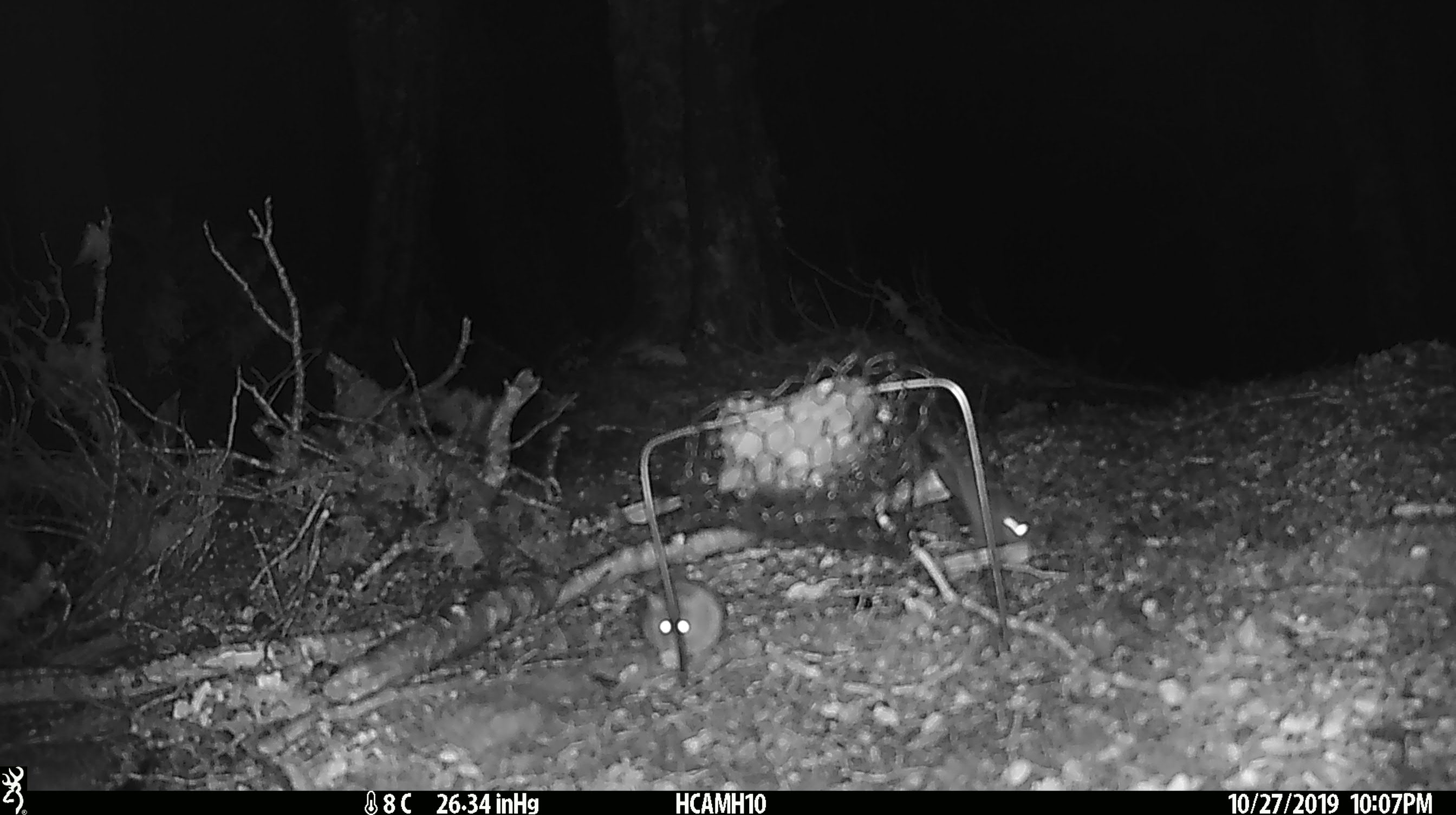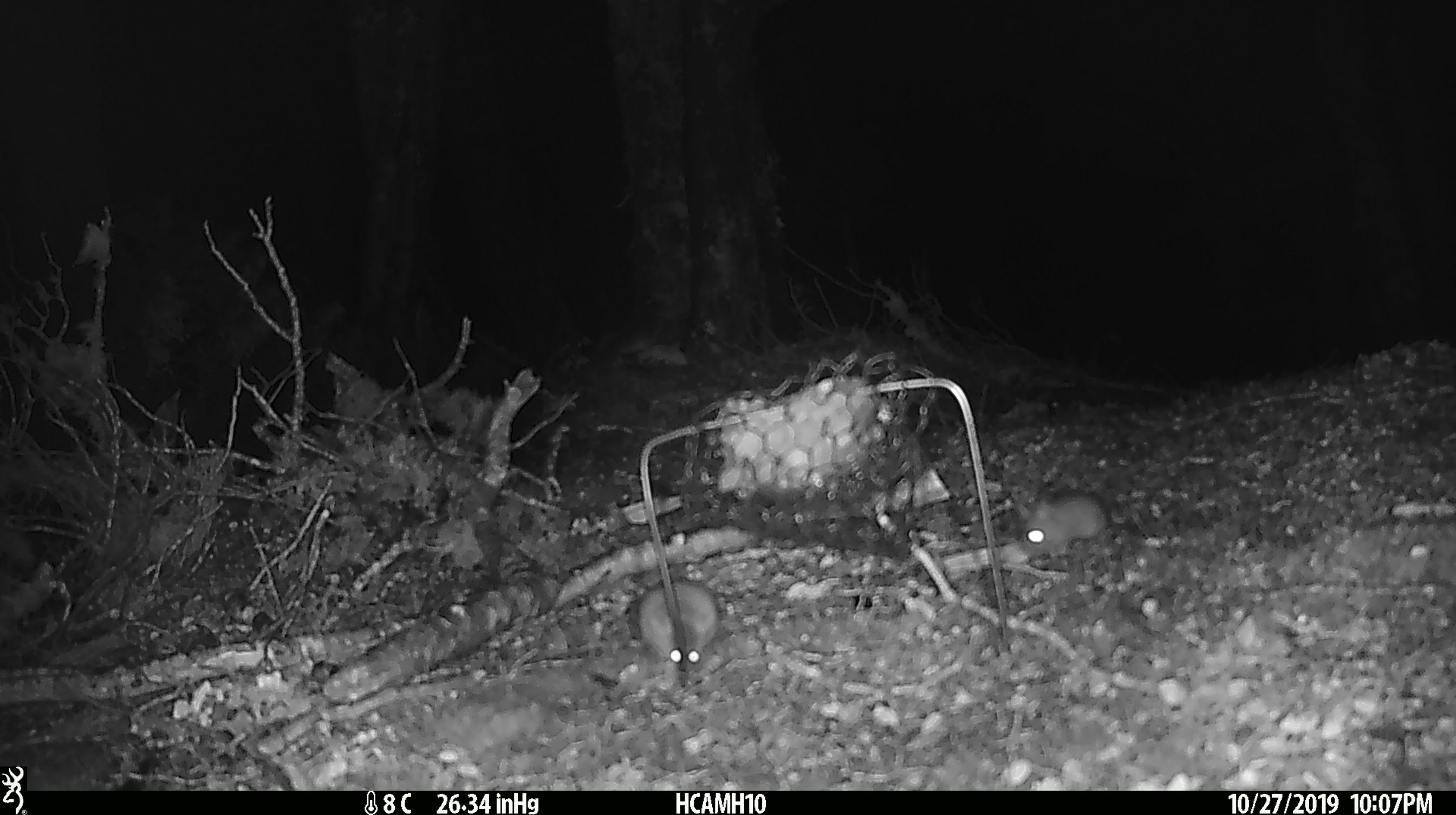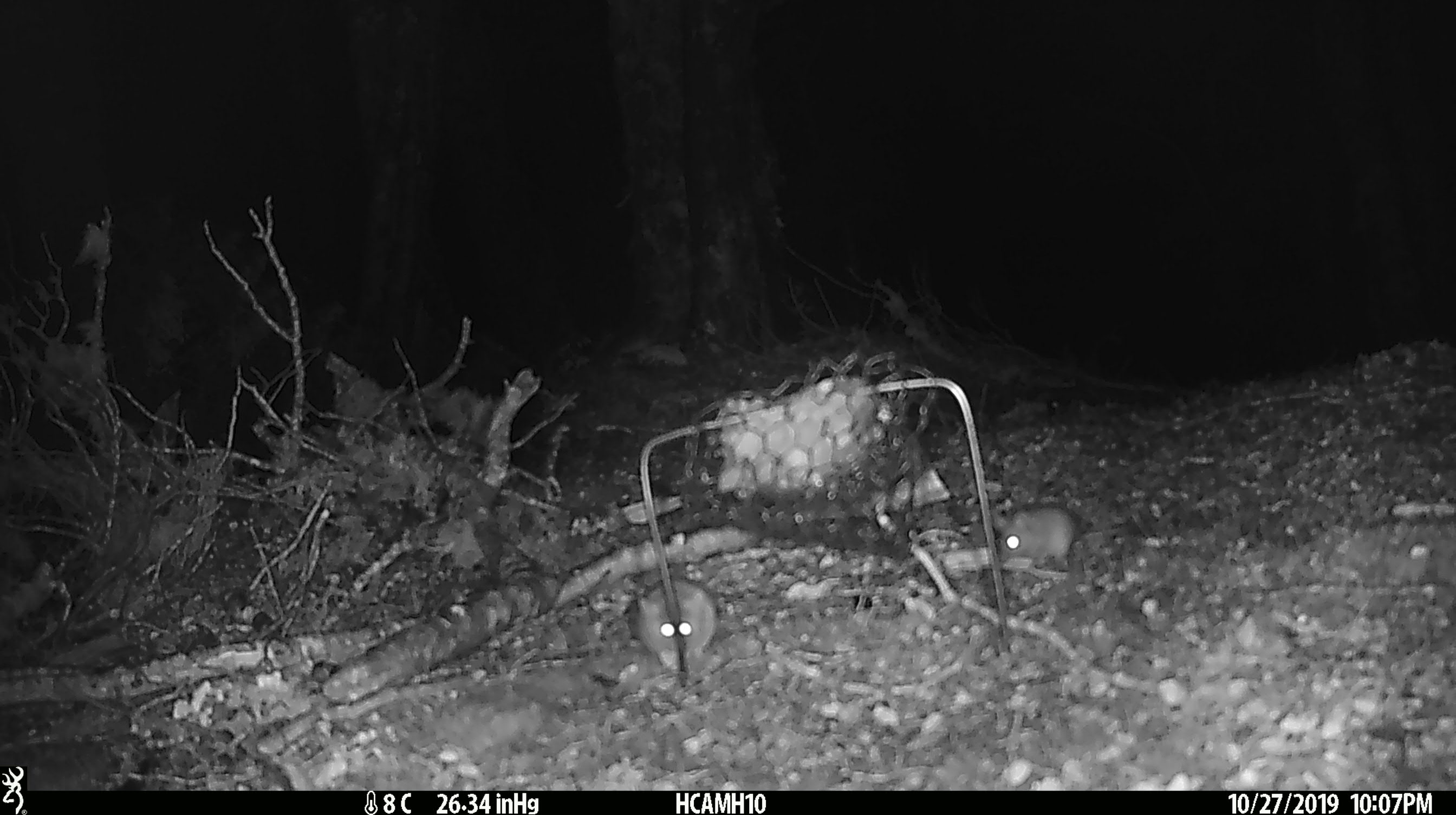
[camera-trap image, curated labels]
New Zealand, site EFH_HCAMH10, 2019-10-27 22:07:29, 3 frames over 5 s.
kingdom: Animalia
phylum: Chordata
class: Mammalia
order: Rodentia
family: Muridae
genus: Mus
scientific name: Mus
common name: mouse